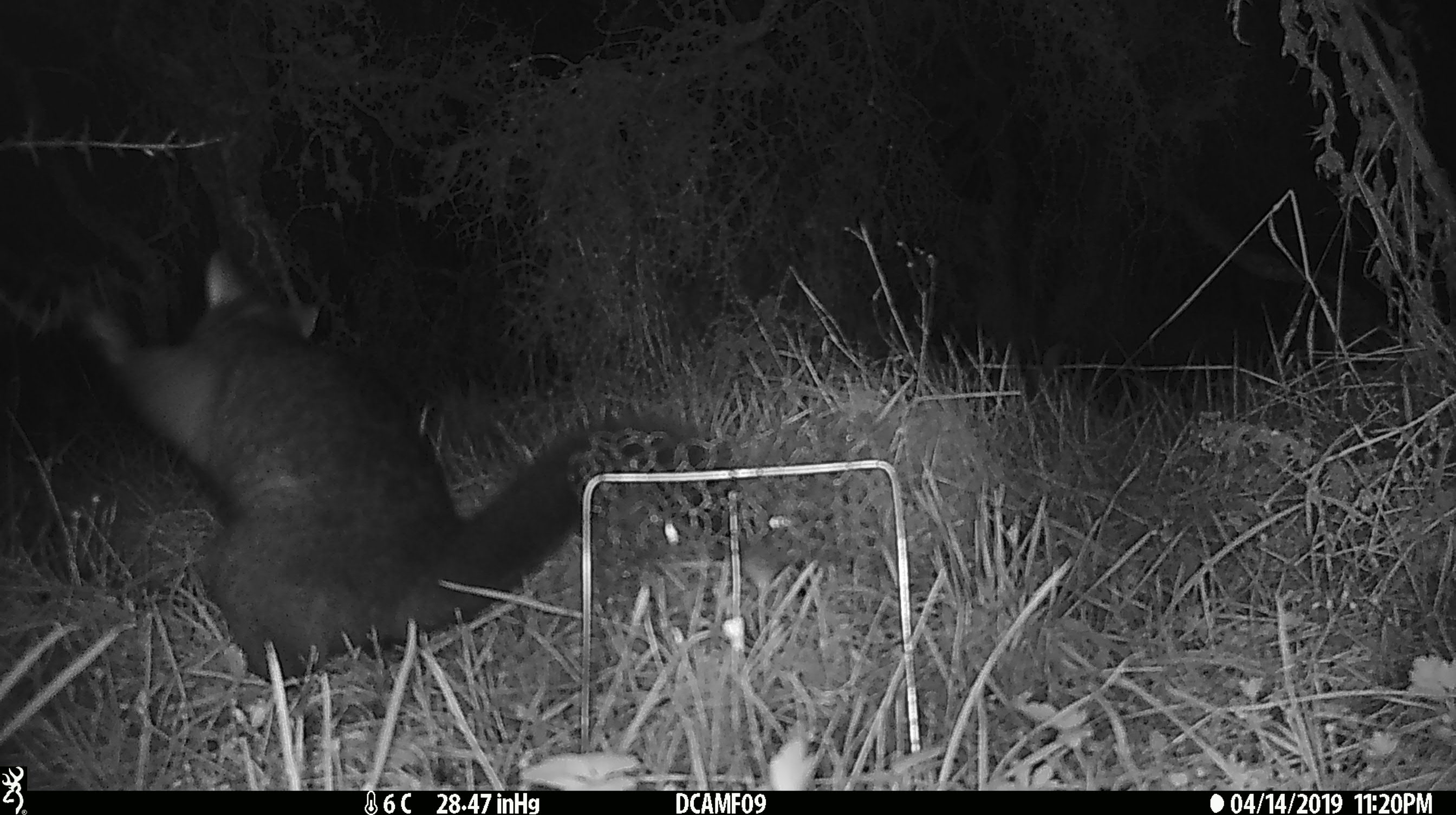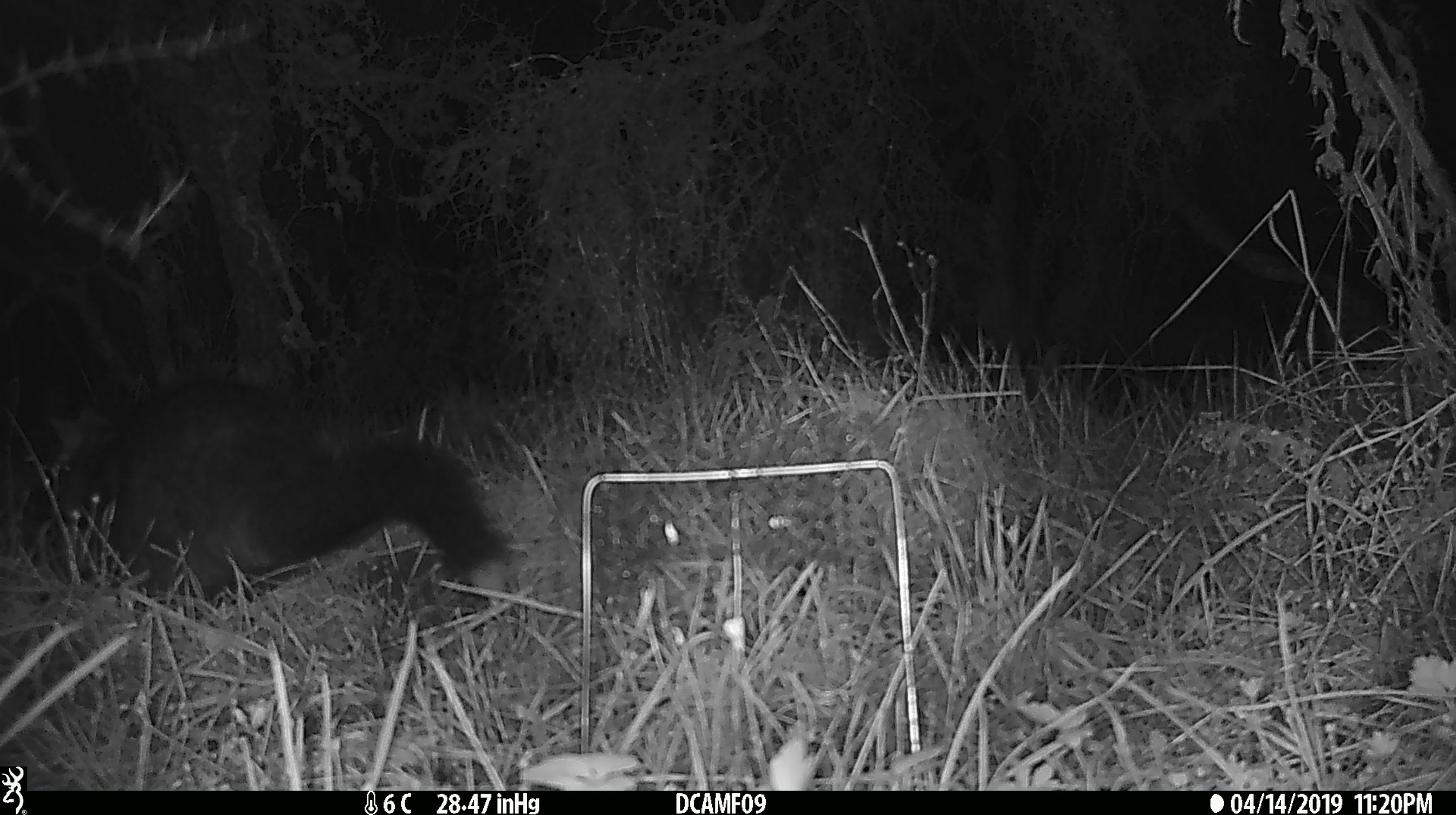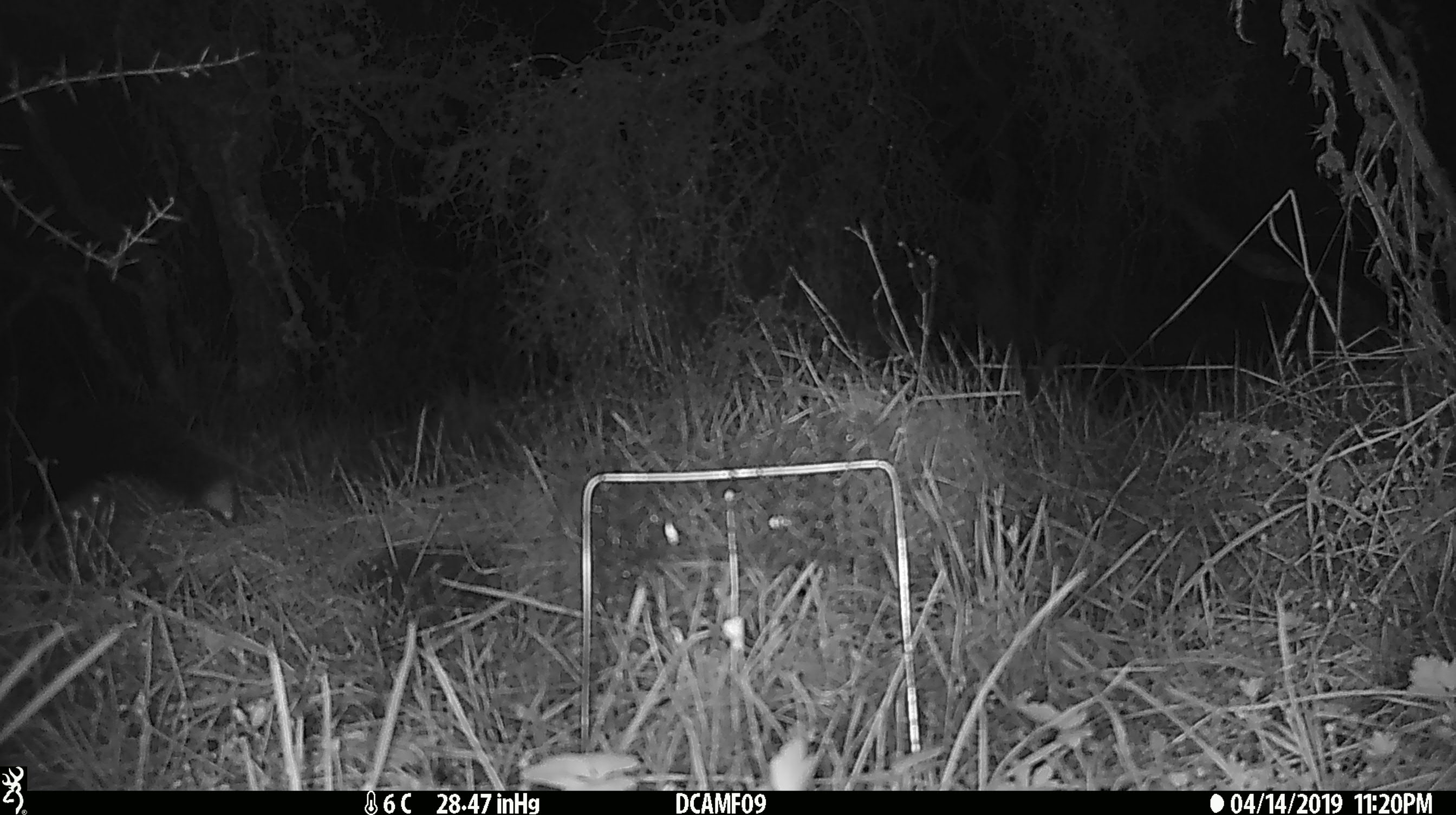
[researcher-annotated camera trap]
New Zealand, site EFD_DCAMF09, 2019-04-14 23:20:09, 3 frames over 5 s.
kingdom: Animalia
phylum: Chordata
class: Mammalia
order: Diprotodontia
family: Phalangeridae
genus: Trichosurus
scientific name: Trichosurus vulpecula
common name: common brushtail possum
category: possum